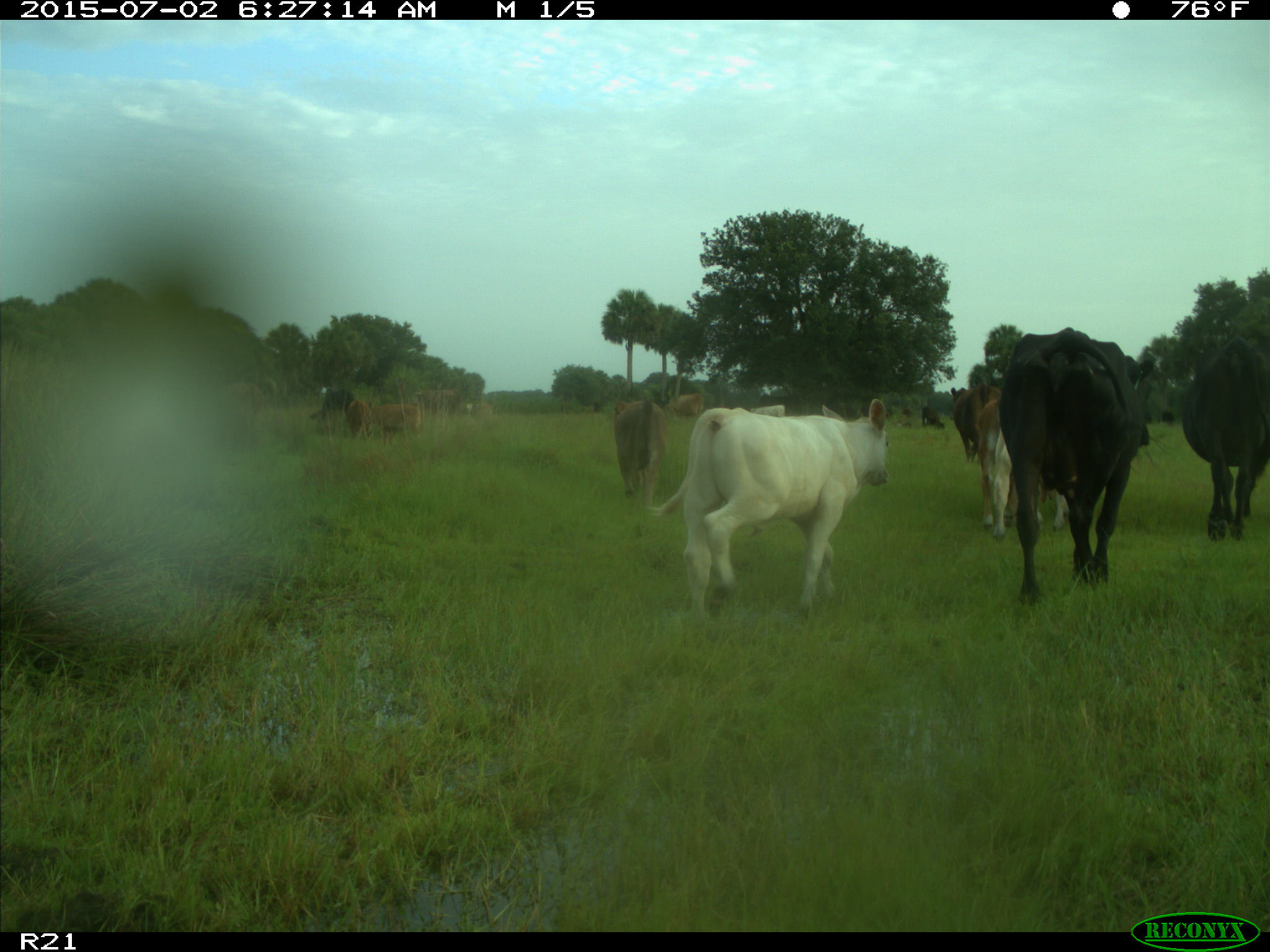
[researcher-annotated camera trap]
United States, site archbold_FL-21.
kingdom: Animalia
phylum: Chordata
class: Mammalia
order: Artiodactyla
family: Bovidae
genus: Bos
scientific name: Bos taurus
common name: domestic cow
Bos taurus (domestic cow).